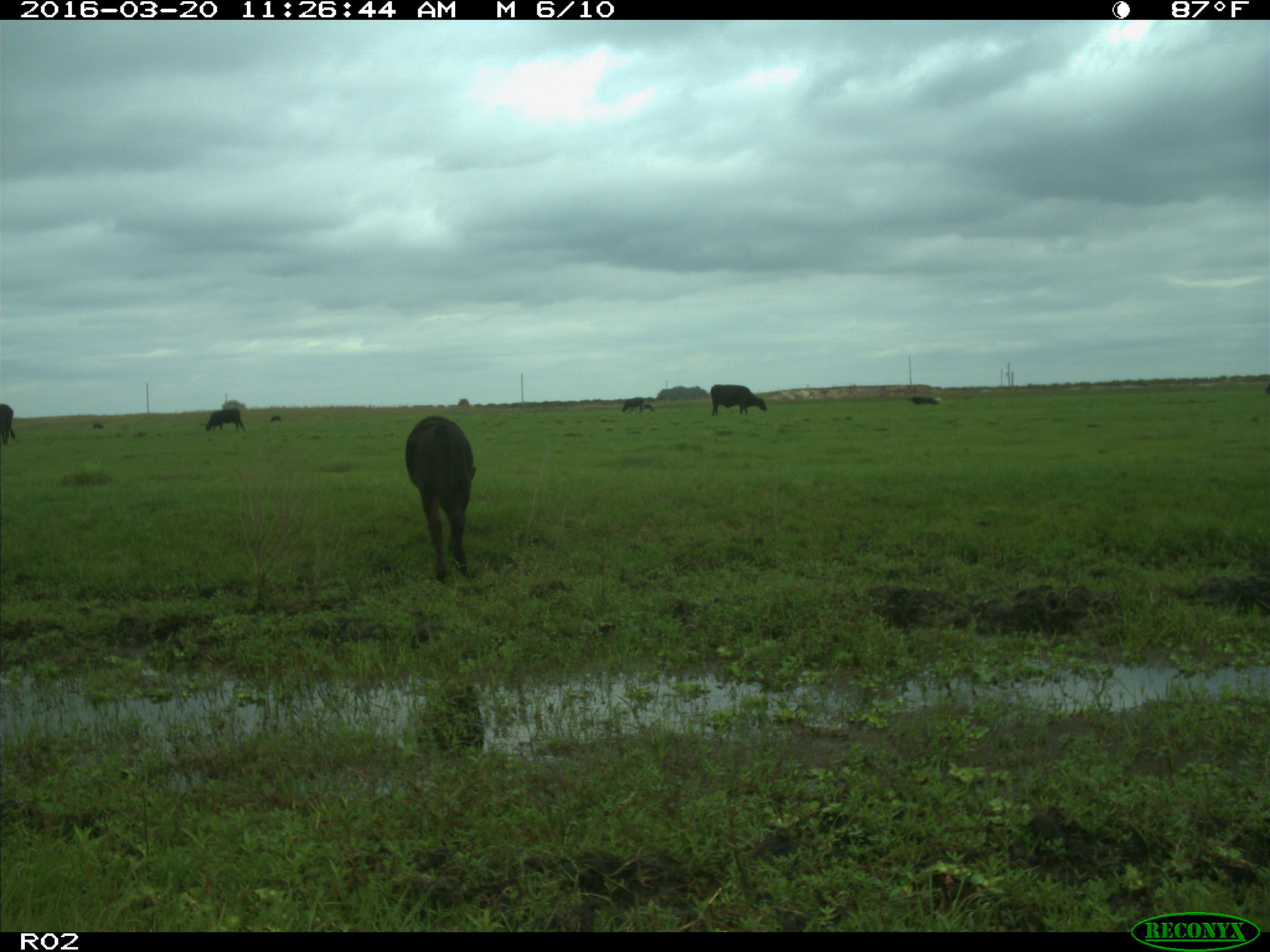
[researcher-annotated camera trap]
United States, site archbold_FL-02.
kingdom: Animalia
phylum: Chordata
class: Mammalia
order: Artiodactyla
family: Bovidae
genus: Bos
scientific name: Bos taurus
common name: domestic cow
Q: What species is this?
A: Bos taurus (domestic cow).